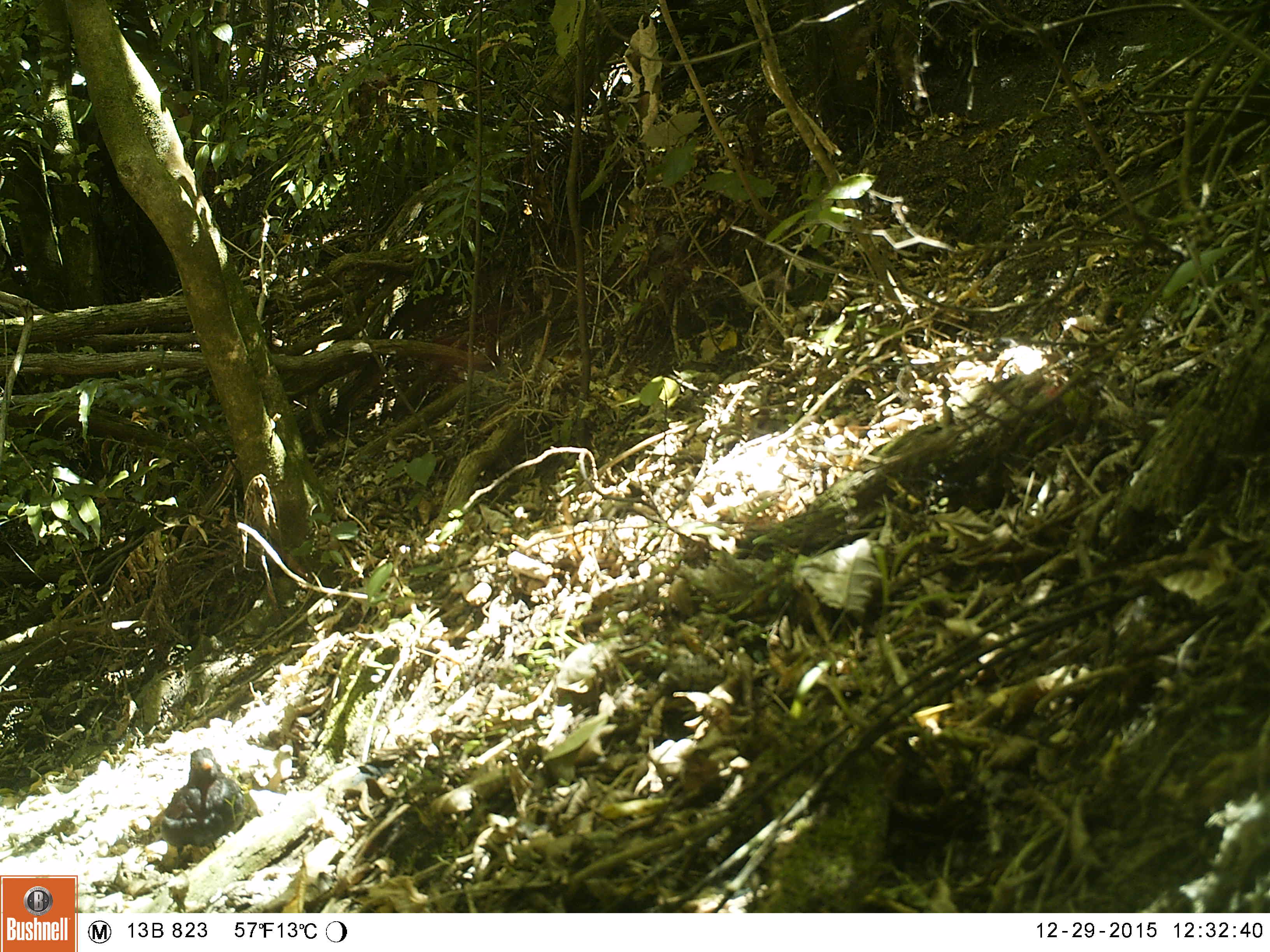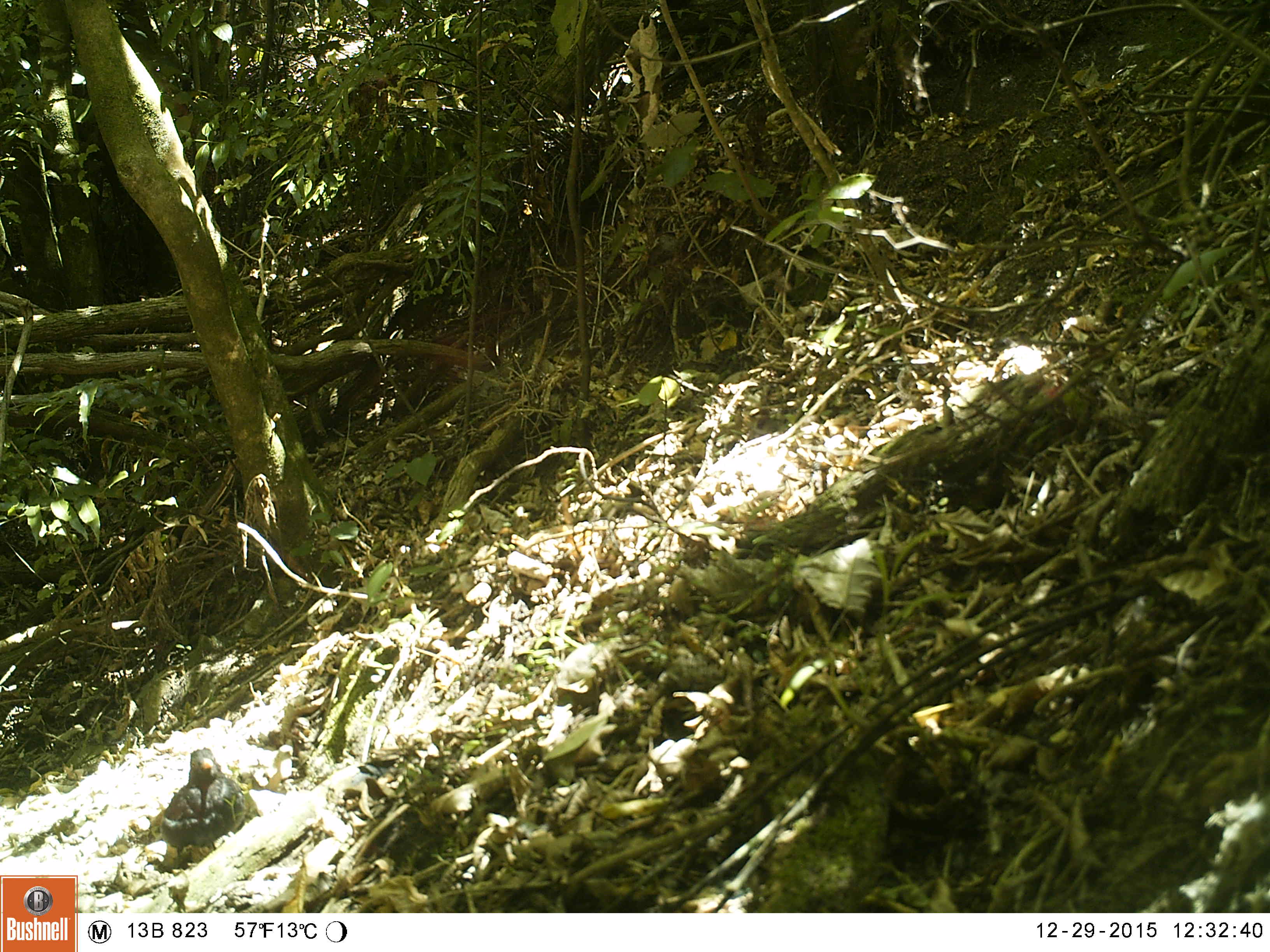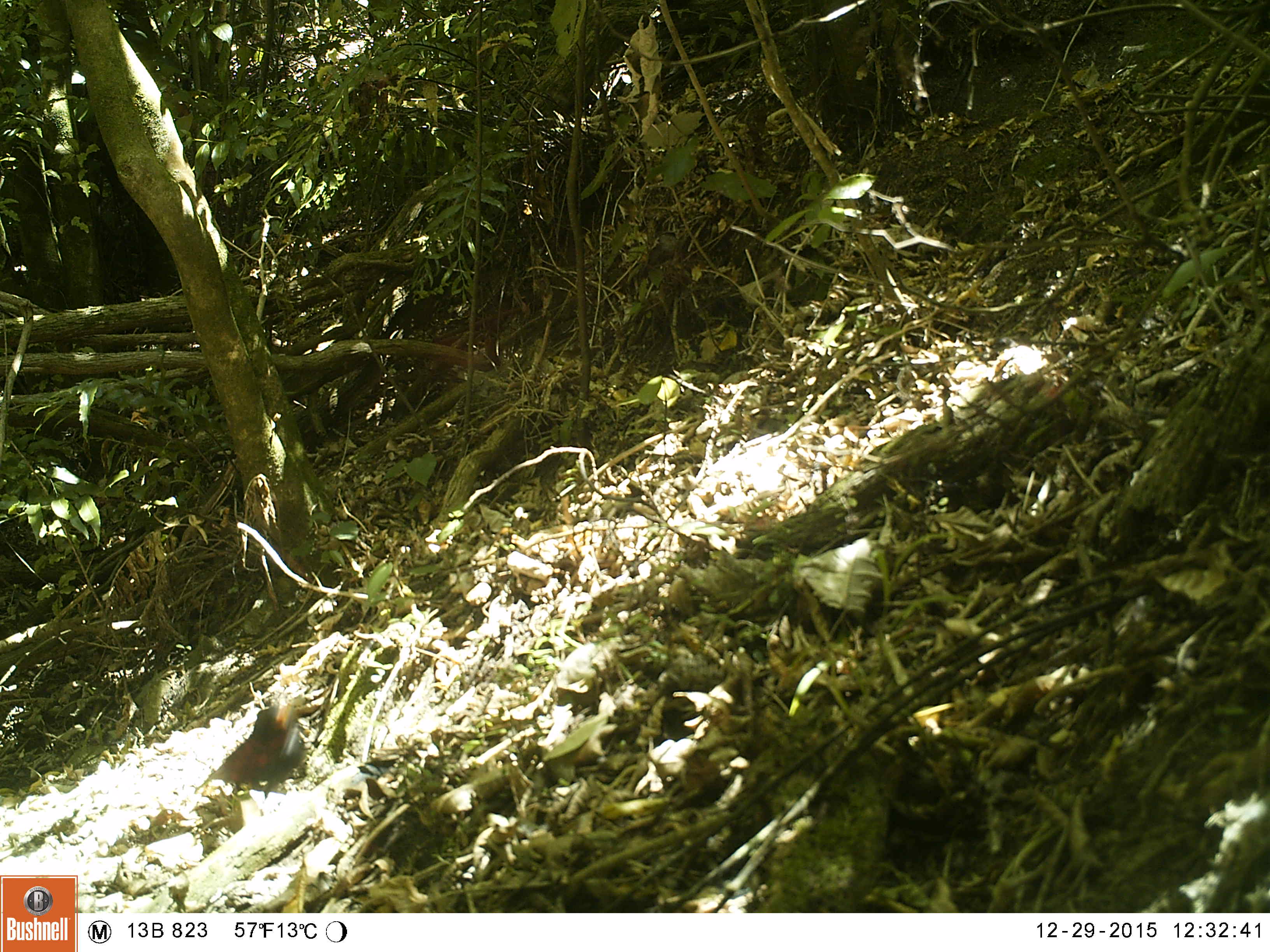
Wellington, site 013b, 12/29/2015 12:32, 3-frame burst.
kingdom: Animalia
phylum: Chordata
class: Aves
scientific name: Aves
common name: bird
Bird (Aves).